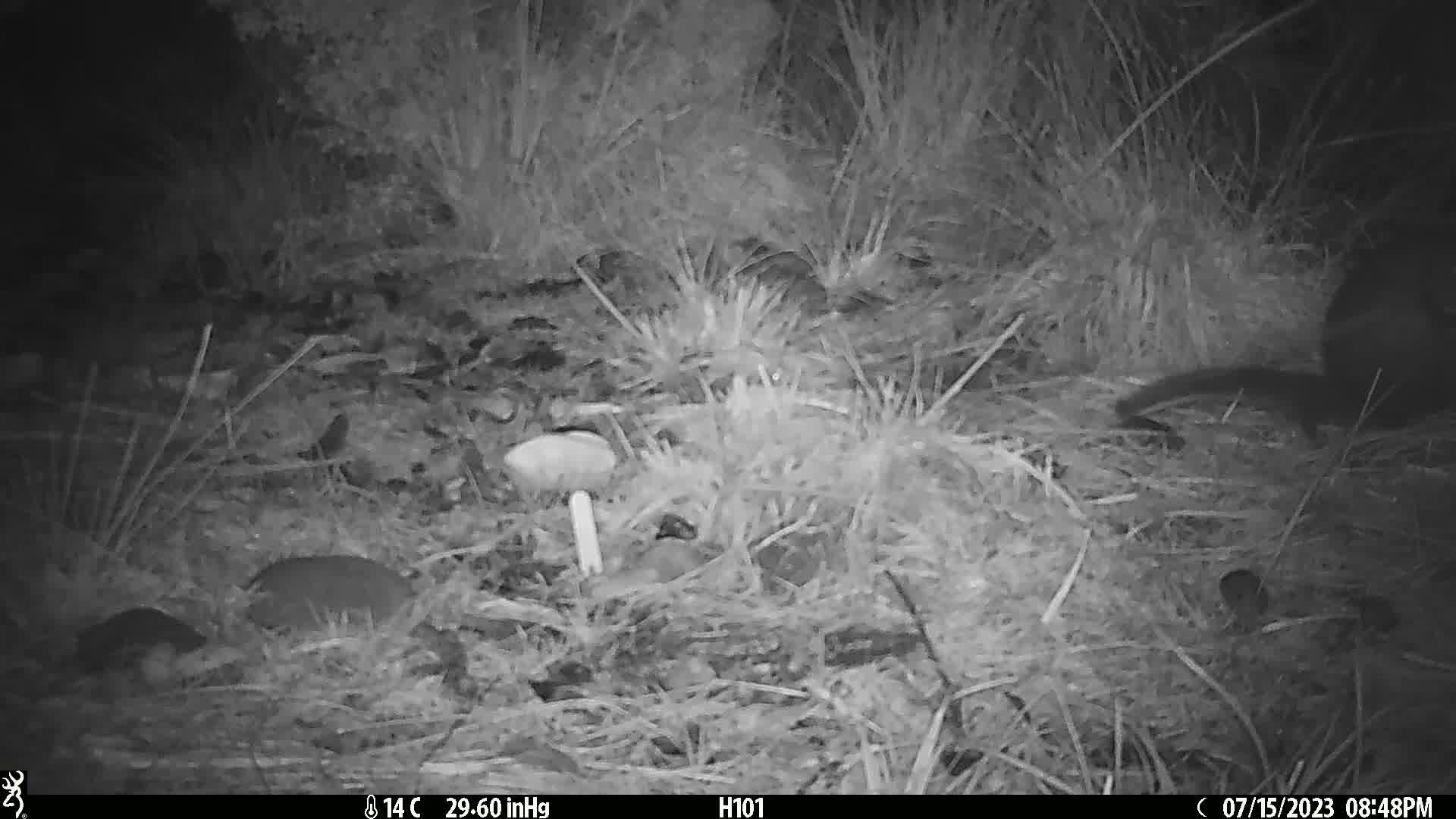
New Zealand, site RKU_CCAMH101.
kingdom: Animalia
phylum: Chordata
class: Mammalia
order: Diprotodontia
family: Phalangeridae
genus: Trichosurus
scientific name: Trichosurus vulpecula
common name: common brushtail possum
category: possum